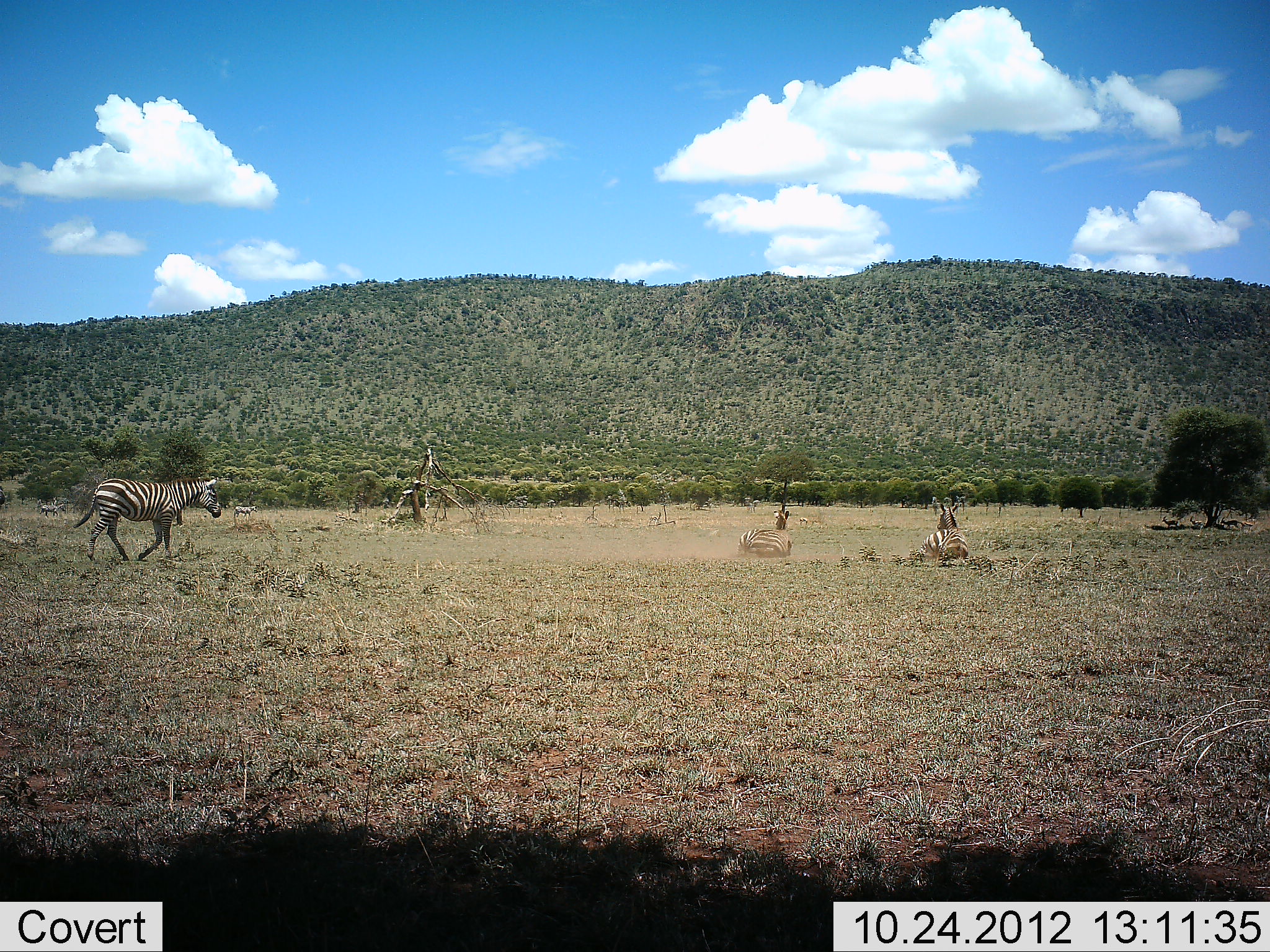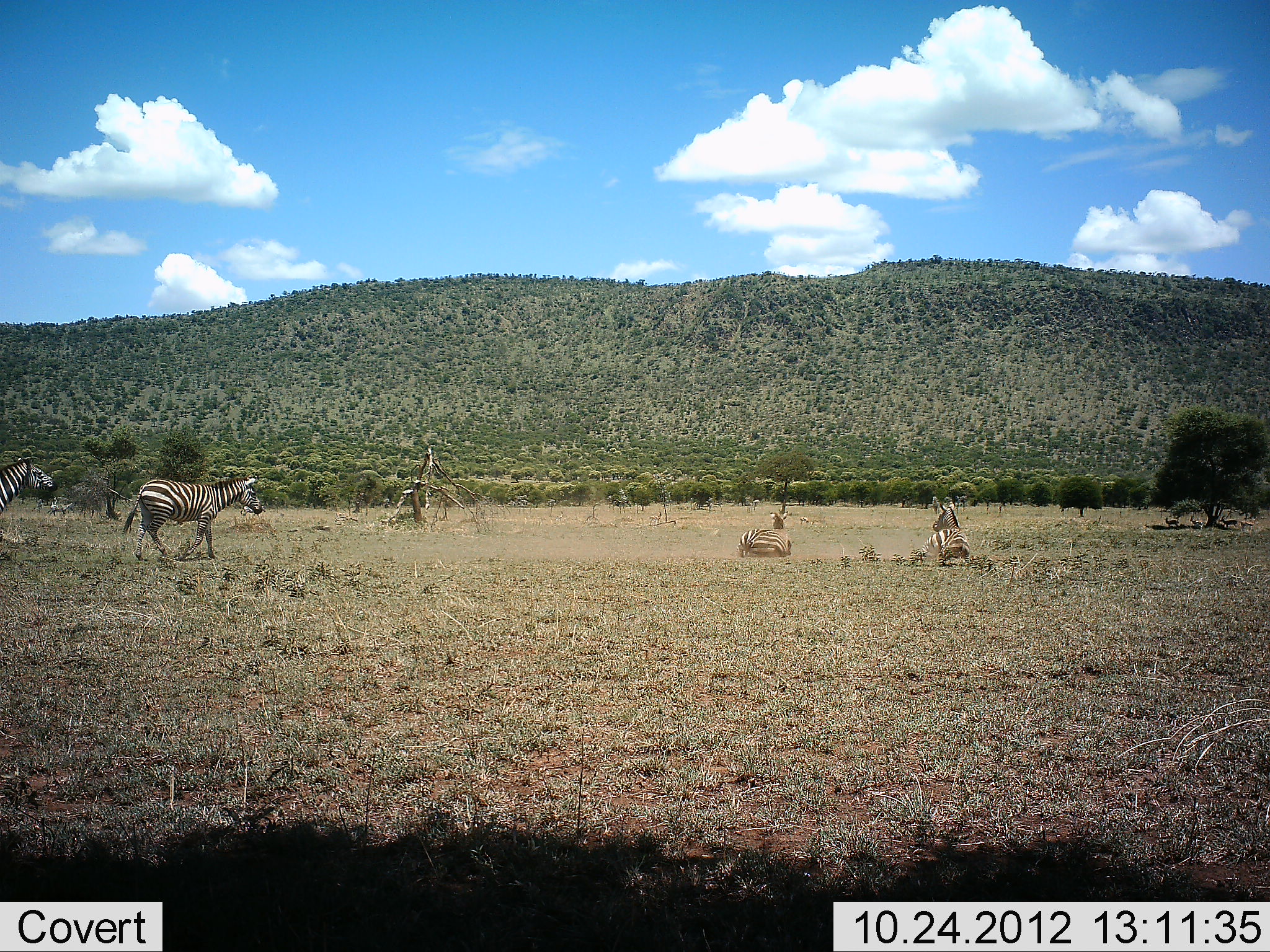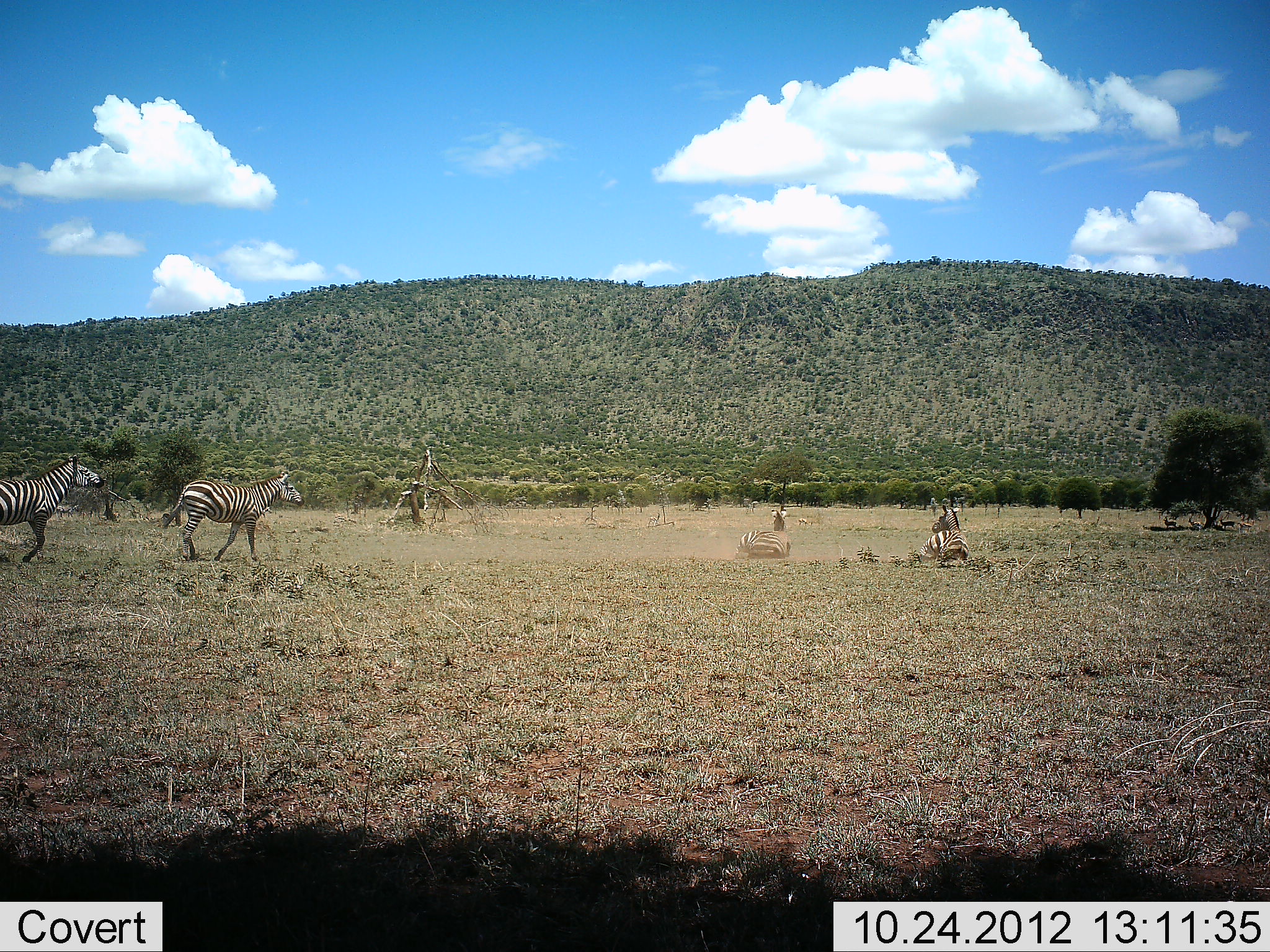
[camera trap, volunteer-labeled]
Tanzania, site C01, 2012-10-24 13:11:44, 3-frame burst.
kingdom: Animalia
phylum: Chordata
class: Mammalia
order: Perissodactyla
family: Equidae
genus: Equus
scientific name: Equus quagga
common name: plains zebra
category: zebra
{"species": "zebra (plains zebra) (Equus quagga)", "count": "4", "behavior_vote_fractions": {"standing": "8%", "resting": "85%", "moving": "92%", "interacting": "8%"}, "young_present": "0%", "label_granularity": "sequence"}